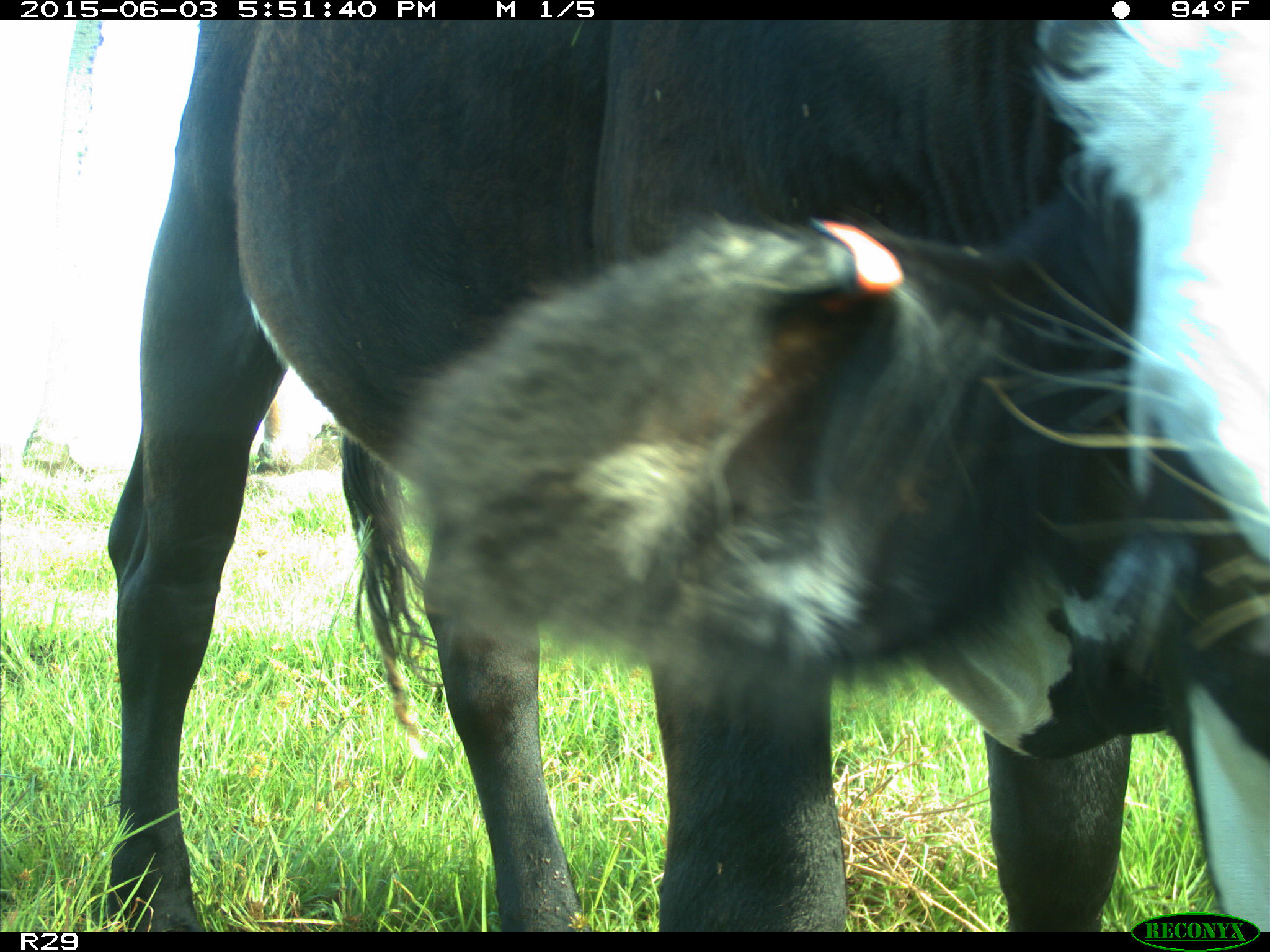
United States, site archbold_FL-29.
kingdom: Animalia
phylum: Chordata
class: Mammalia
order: Artiodactyla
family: Bovidae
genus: Bos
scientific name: Bos taurus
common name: domestic cow